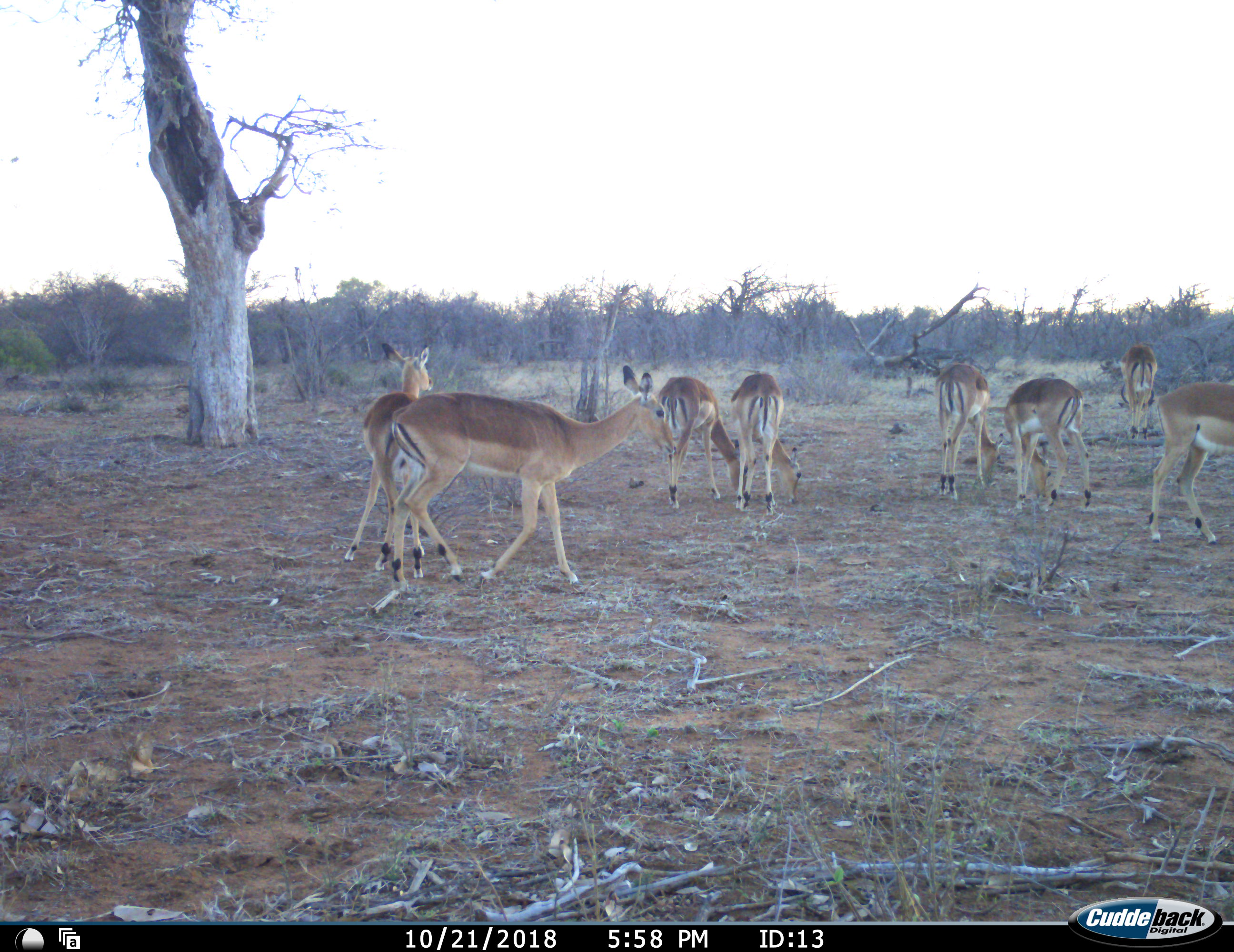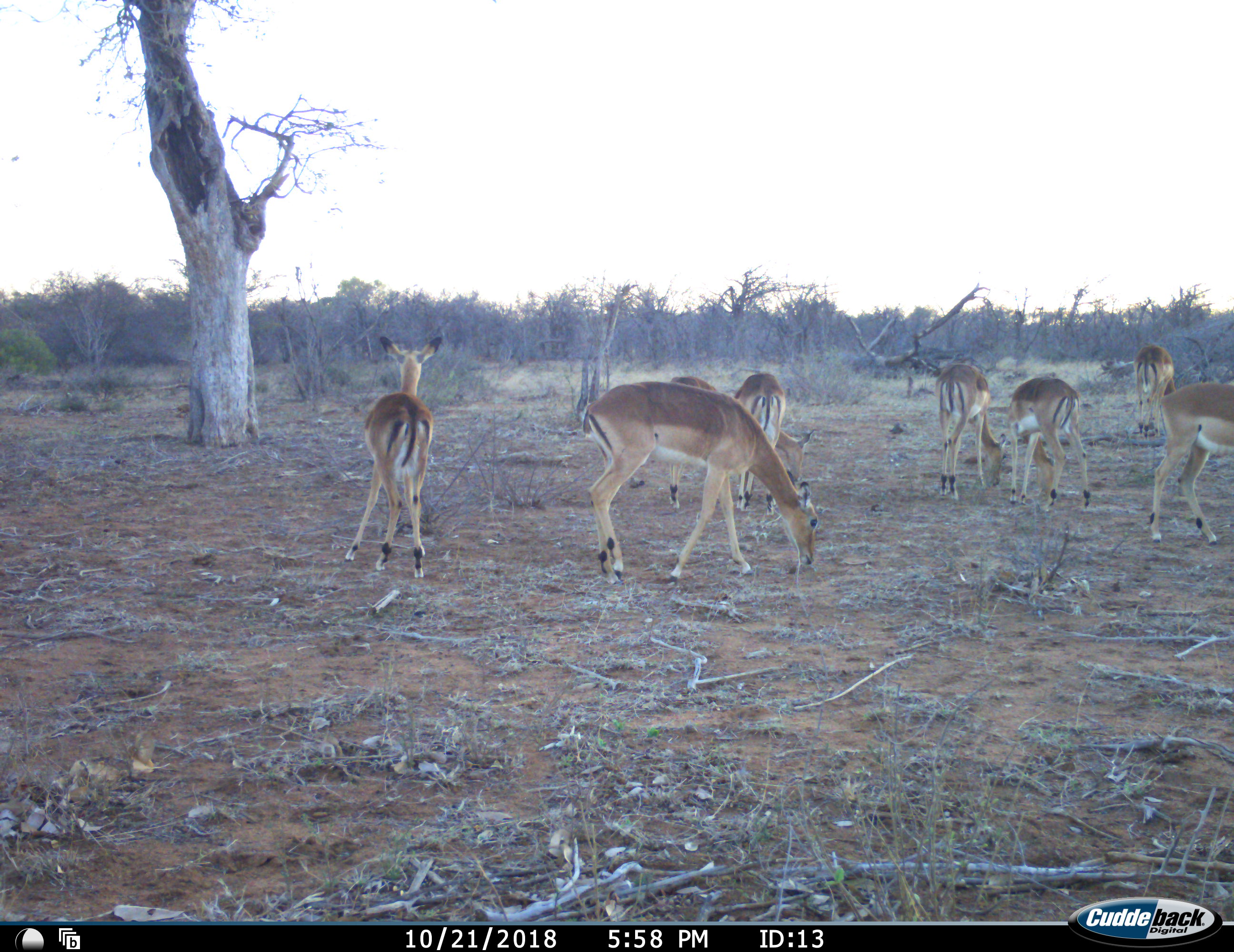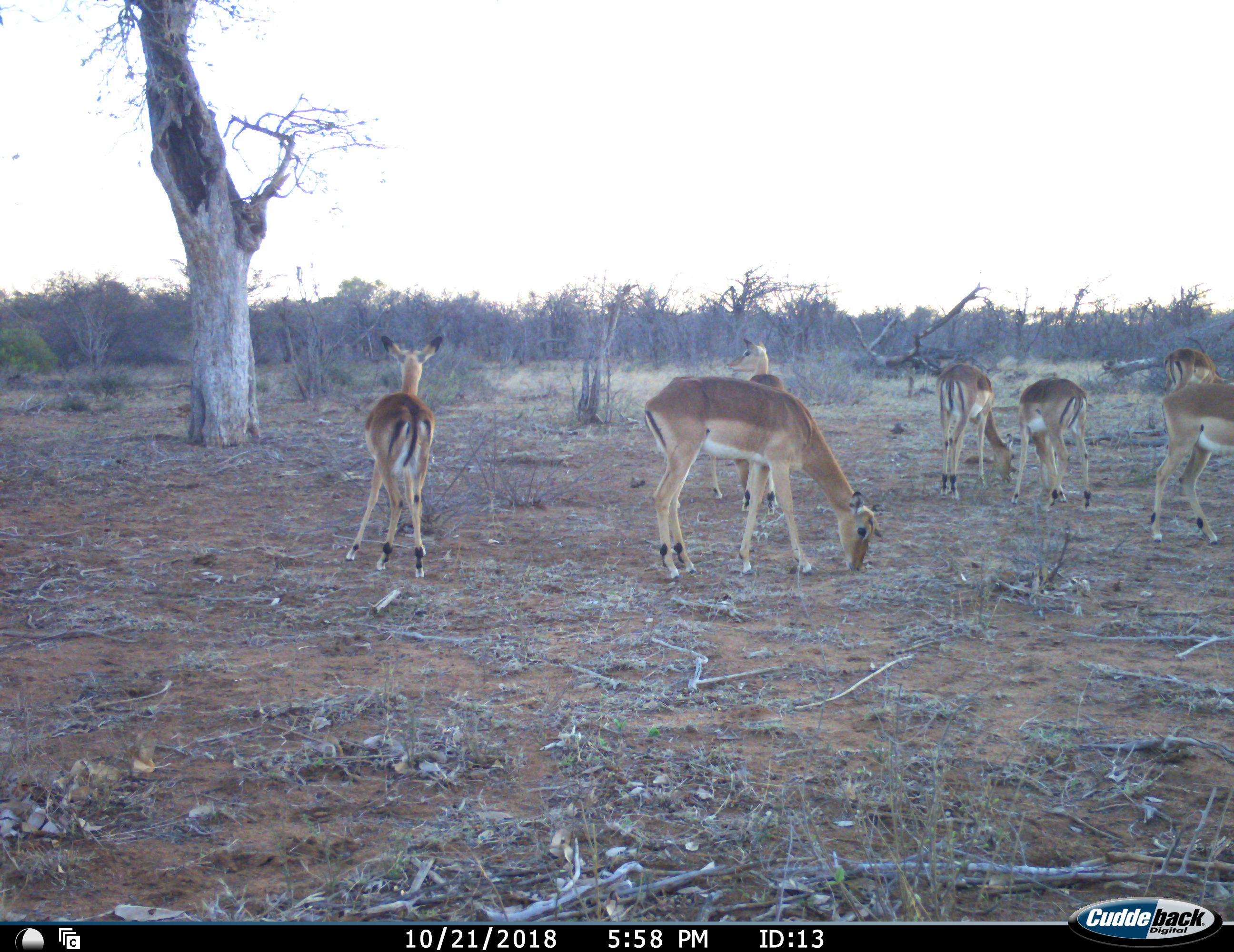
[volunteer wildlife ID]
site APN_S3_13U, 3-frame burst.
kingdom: Animalia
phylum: Chordata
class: Mammalia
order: Artiodactyla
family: Bovidae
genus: Aepyceros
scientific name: Aepyceros melampus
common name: impala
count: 8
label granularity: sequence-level